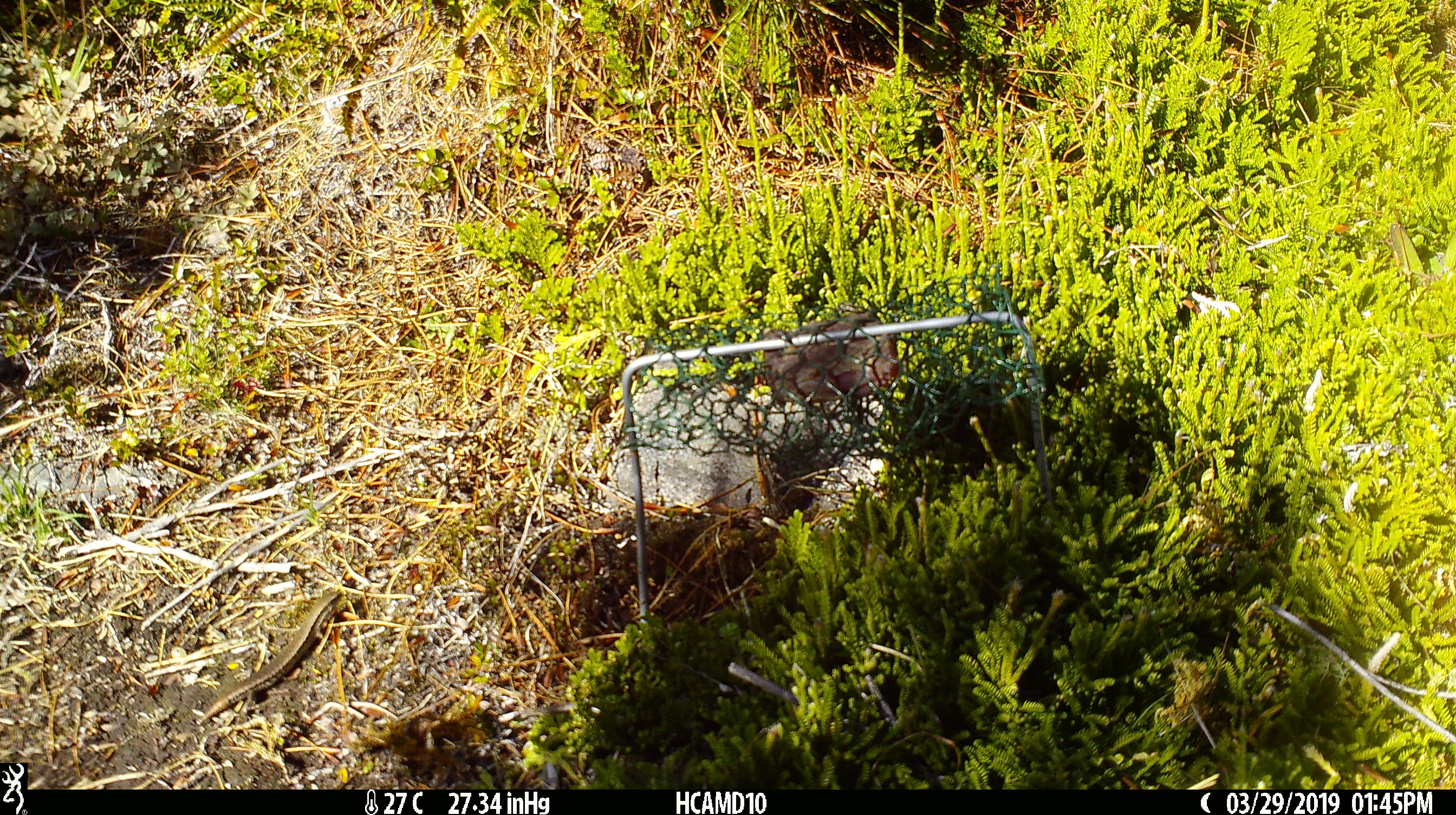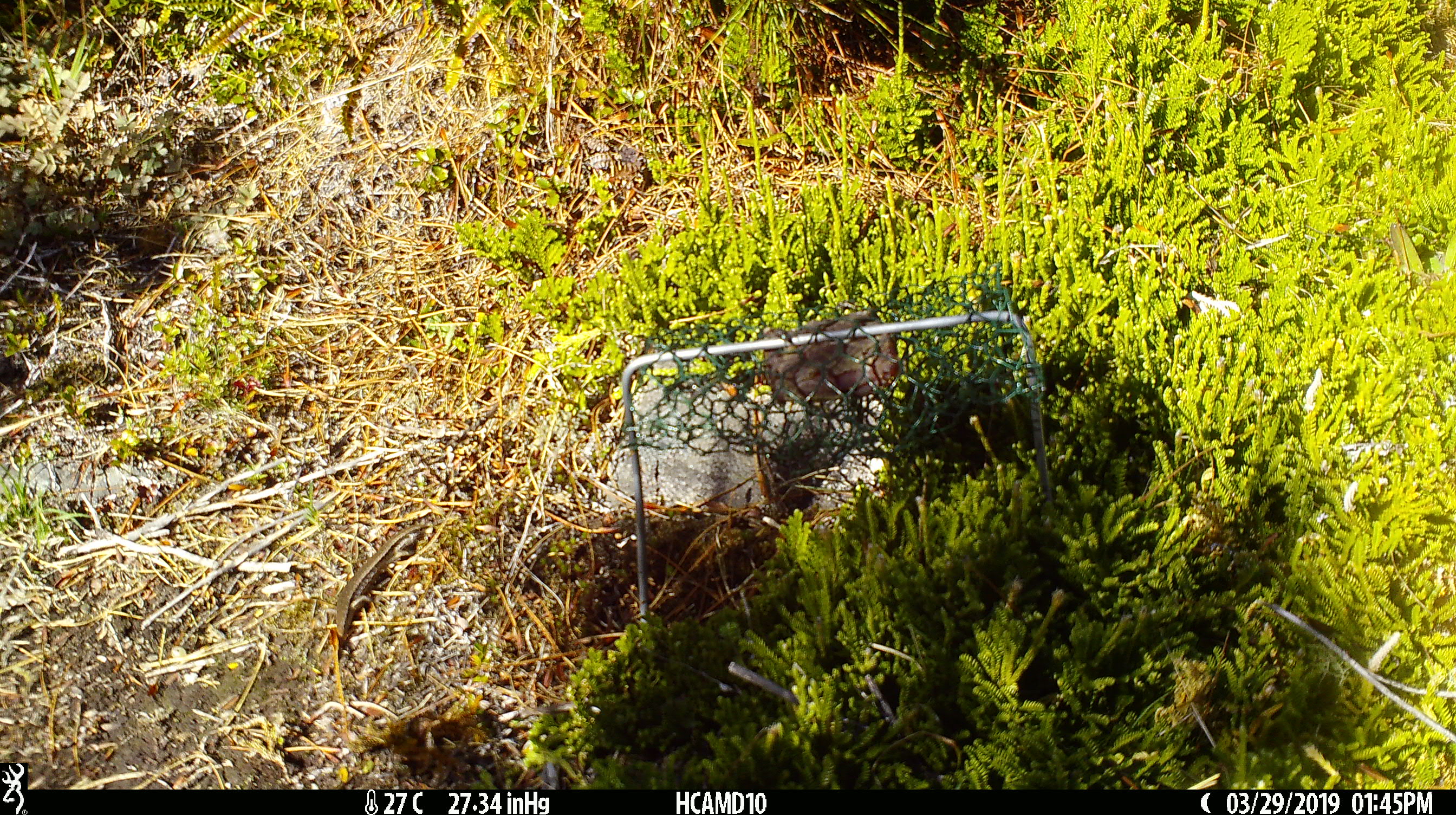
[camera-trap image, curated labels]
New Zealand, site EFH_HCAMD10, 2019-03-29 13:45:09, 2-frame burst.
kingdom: Animalia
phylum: Chordata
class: Reptilia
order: Squamata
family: Scincidae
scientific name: Scincidae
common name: skink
Skink (Scincidae).